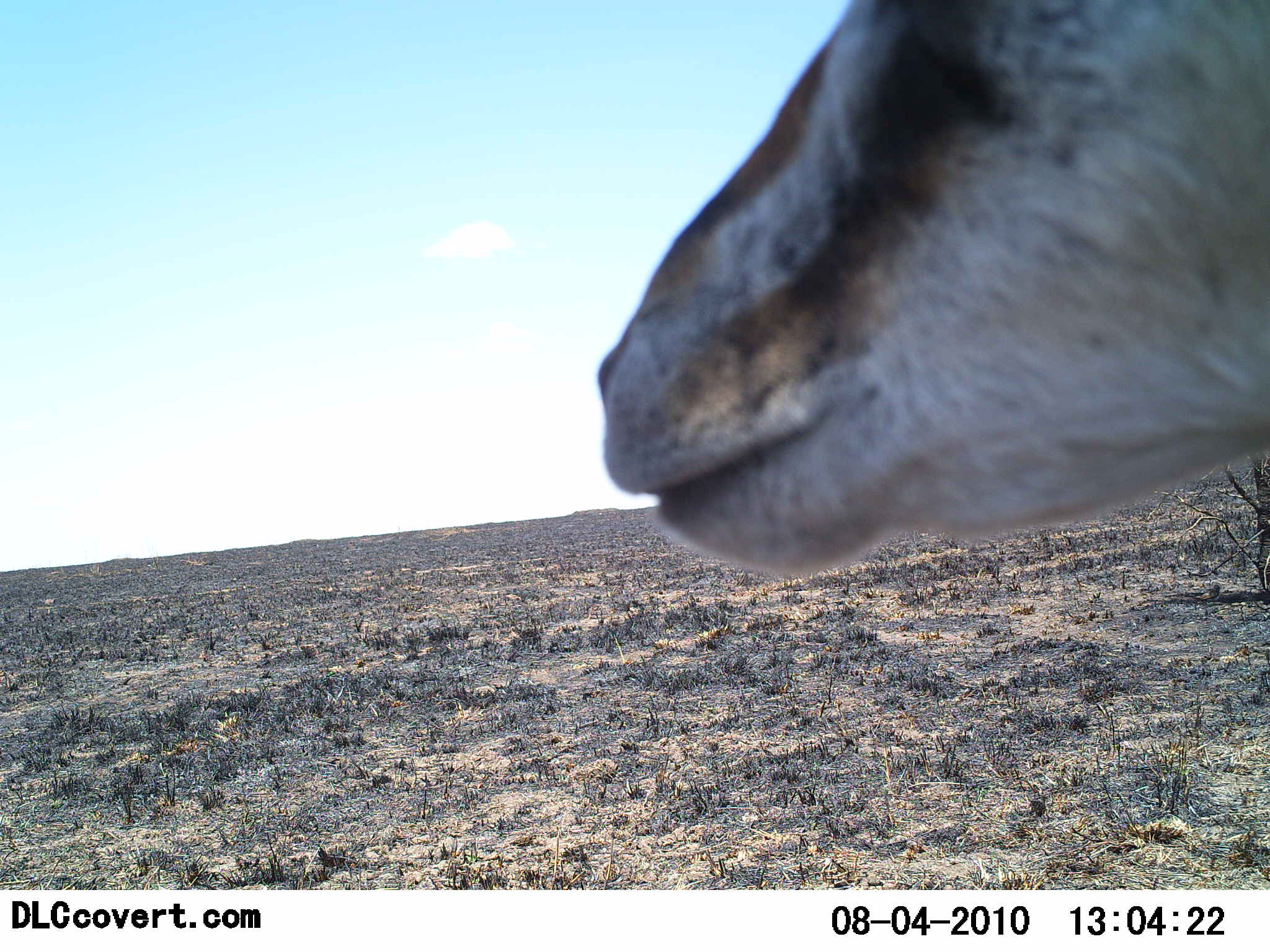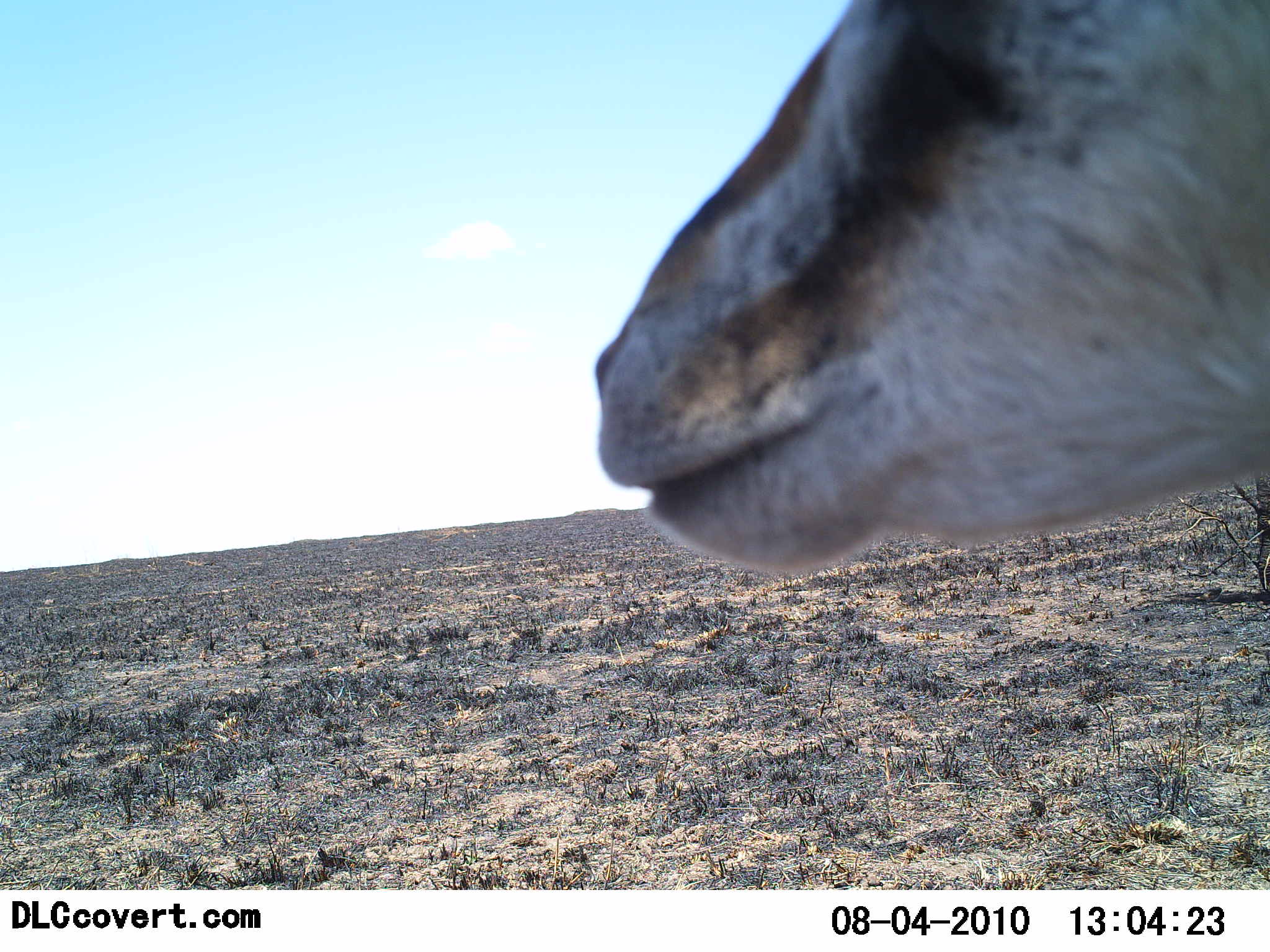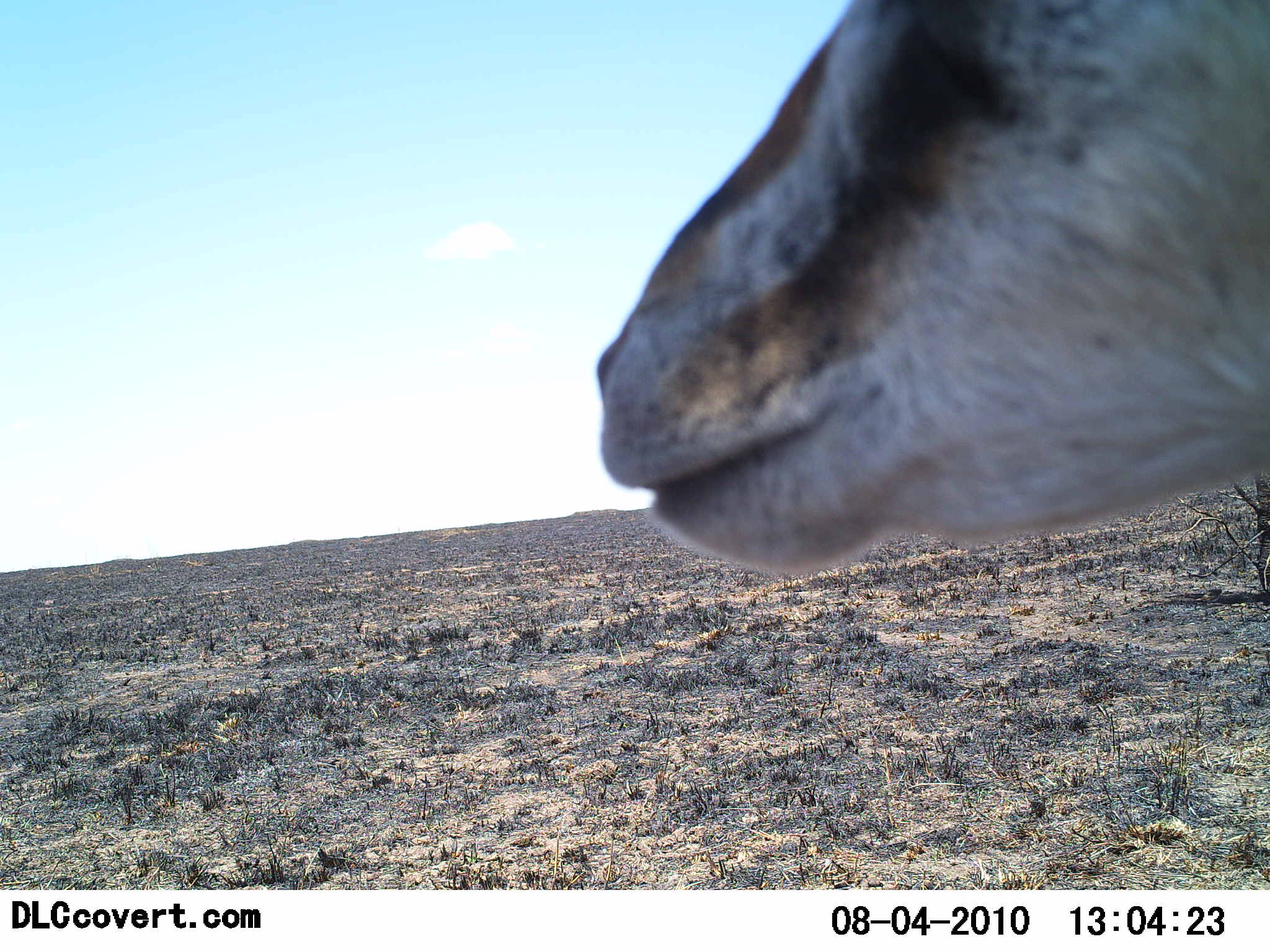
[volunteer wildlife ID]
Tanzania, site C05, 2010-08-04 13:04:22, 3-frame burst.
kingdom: Animalia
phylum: Chordata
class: Mammalia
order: Artiodactyla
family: Bovidae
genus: Eudorcas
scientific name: Eudorcas thomsonii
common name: thomson's gazelle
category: gazellethomsons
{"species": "gazellethomsons (thomson's gazelle) (Eudorcas thomsonii)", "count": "1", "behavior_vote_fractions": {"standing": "92%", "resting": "0%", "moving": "0%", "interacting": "0%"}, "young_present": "0%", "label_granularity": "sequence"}